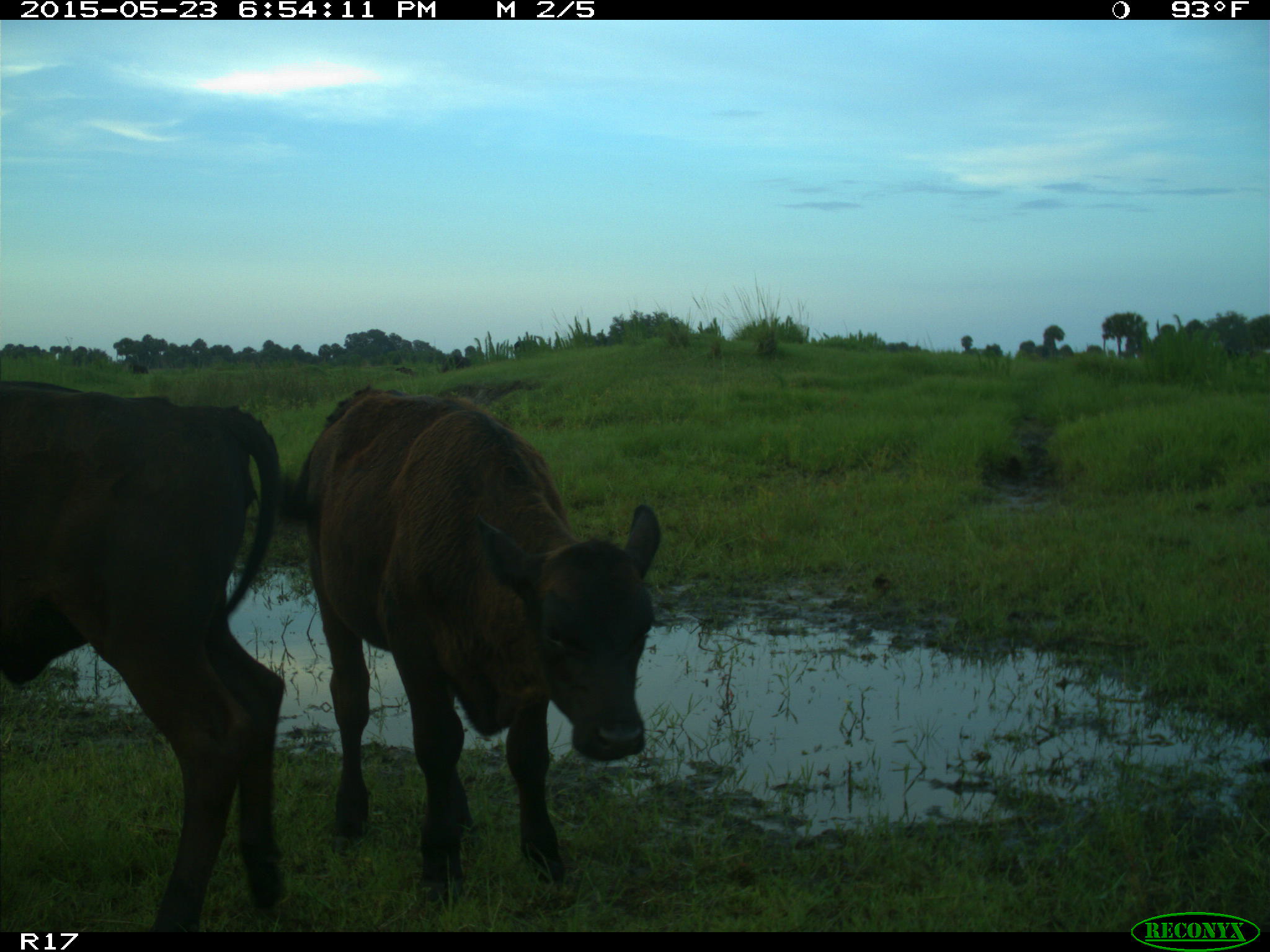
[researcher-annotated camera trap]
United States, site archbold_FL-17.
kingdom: Animalia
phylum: Chordata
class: Mammalia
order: Artiodactyla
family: Bovidae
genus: Bos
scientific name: Bos taurus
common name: domestic cow